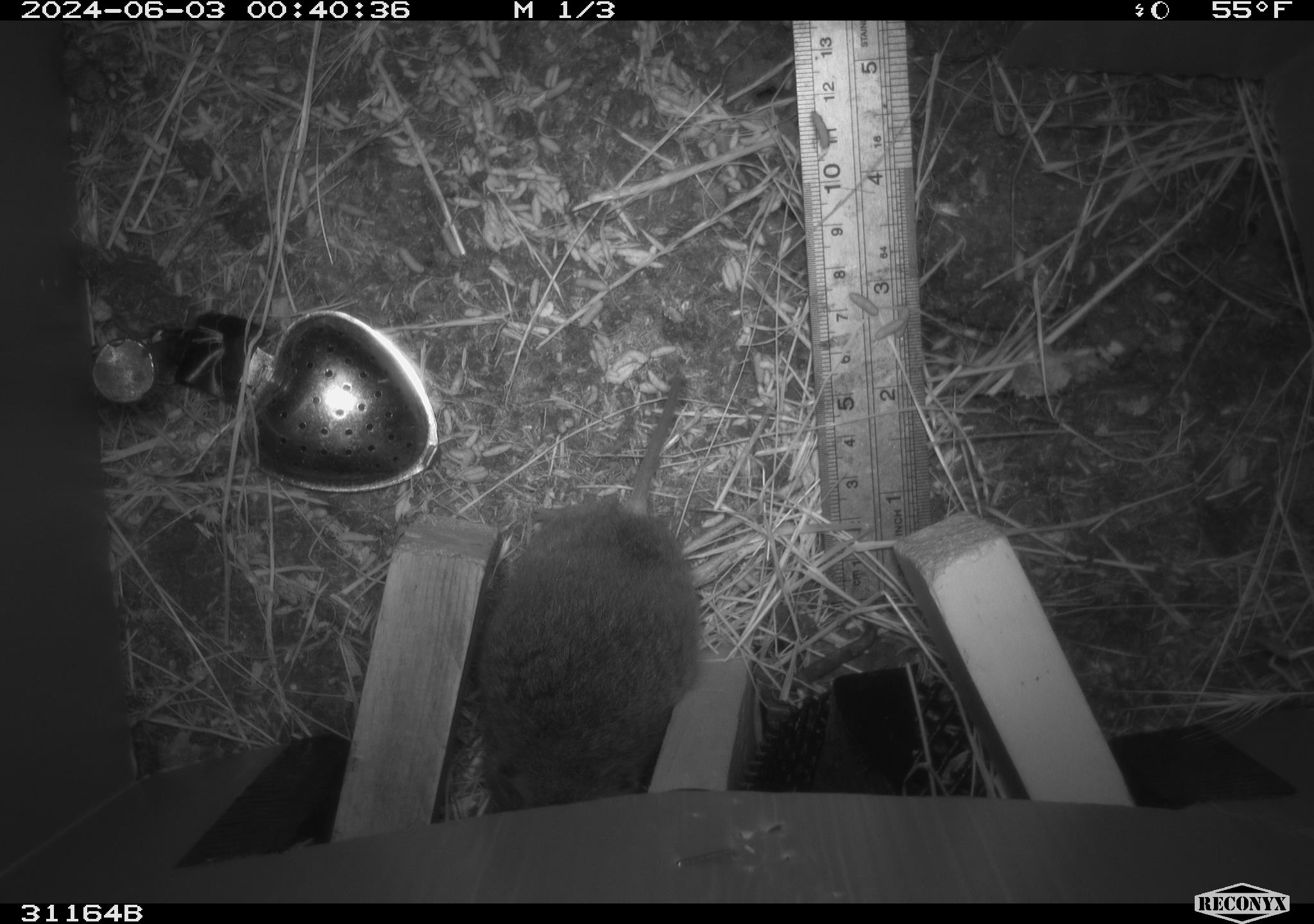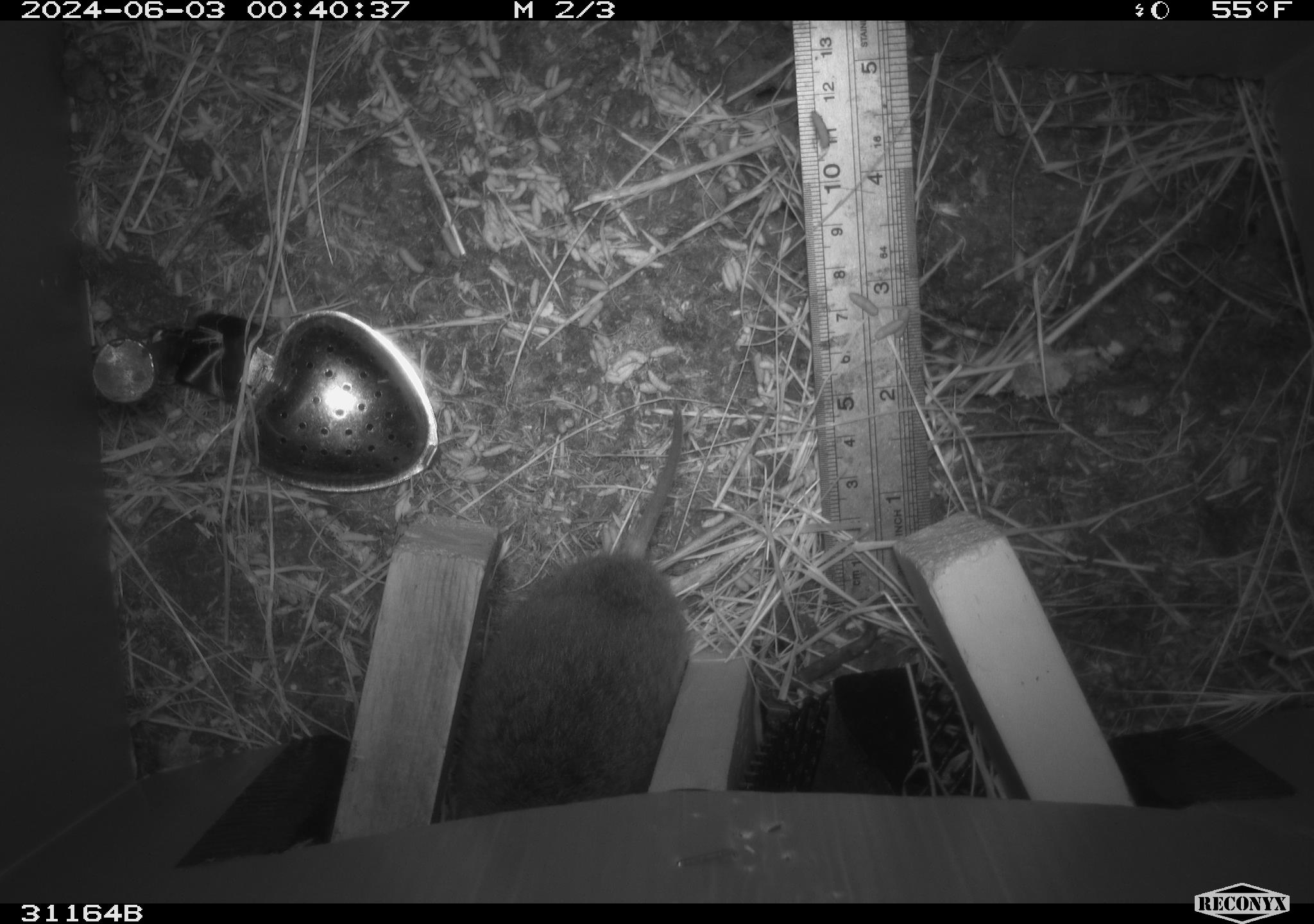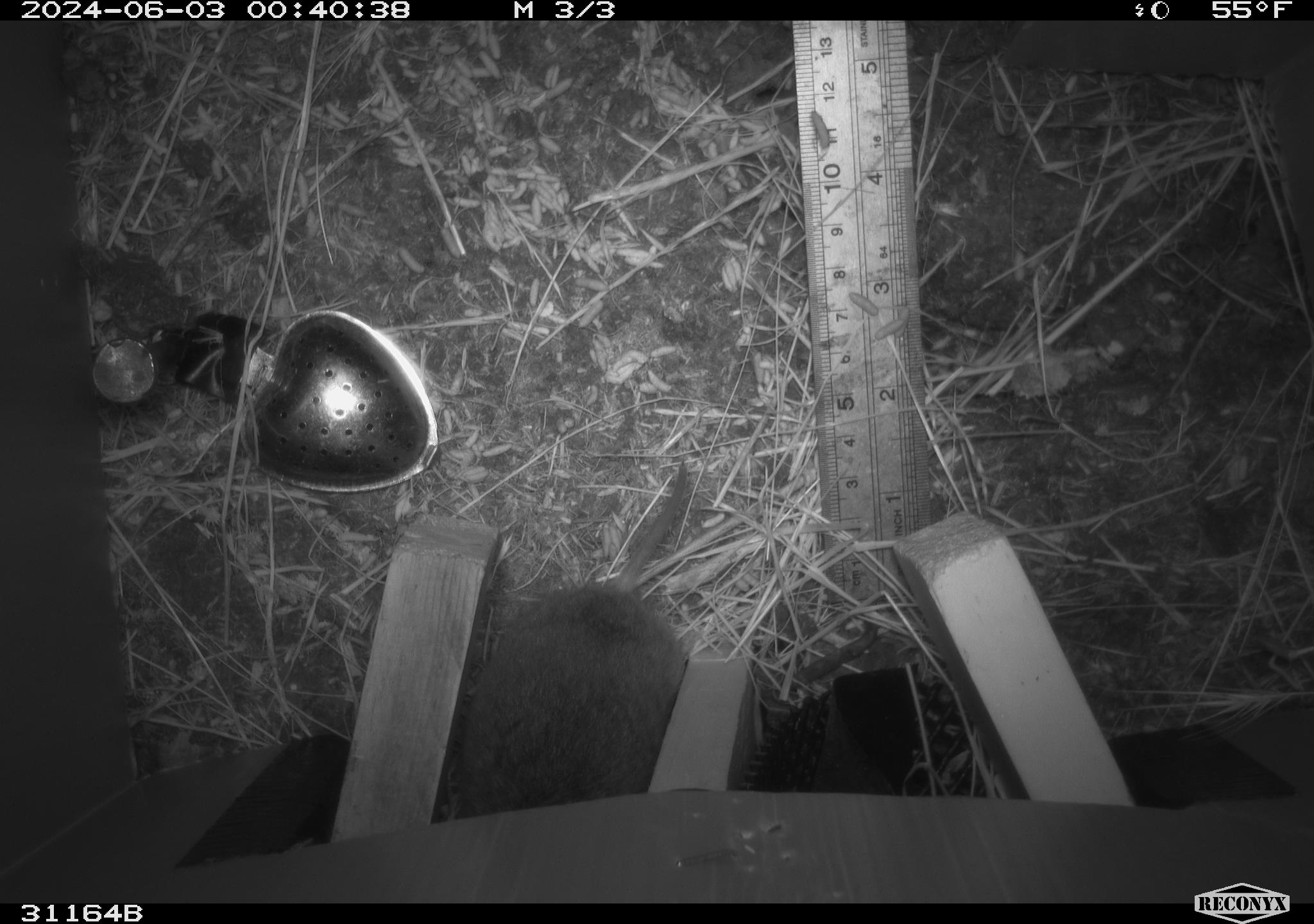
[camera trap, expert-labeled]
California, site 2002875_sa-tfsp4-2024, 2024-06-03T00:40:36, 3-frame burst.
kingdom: Animalia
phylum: Chordata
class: Mammalia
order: Rodentia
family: Cricetidae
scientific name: Arvicolinae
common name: voles, lemmings, and muskrats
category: arvicolinae subfamily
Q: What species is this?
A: Arvicolinae subfamily (voles, lemmings, and muskrats) (Arvicolinae).